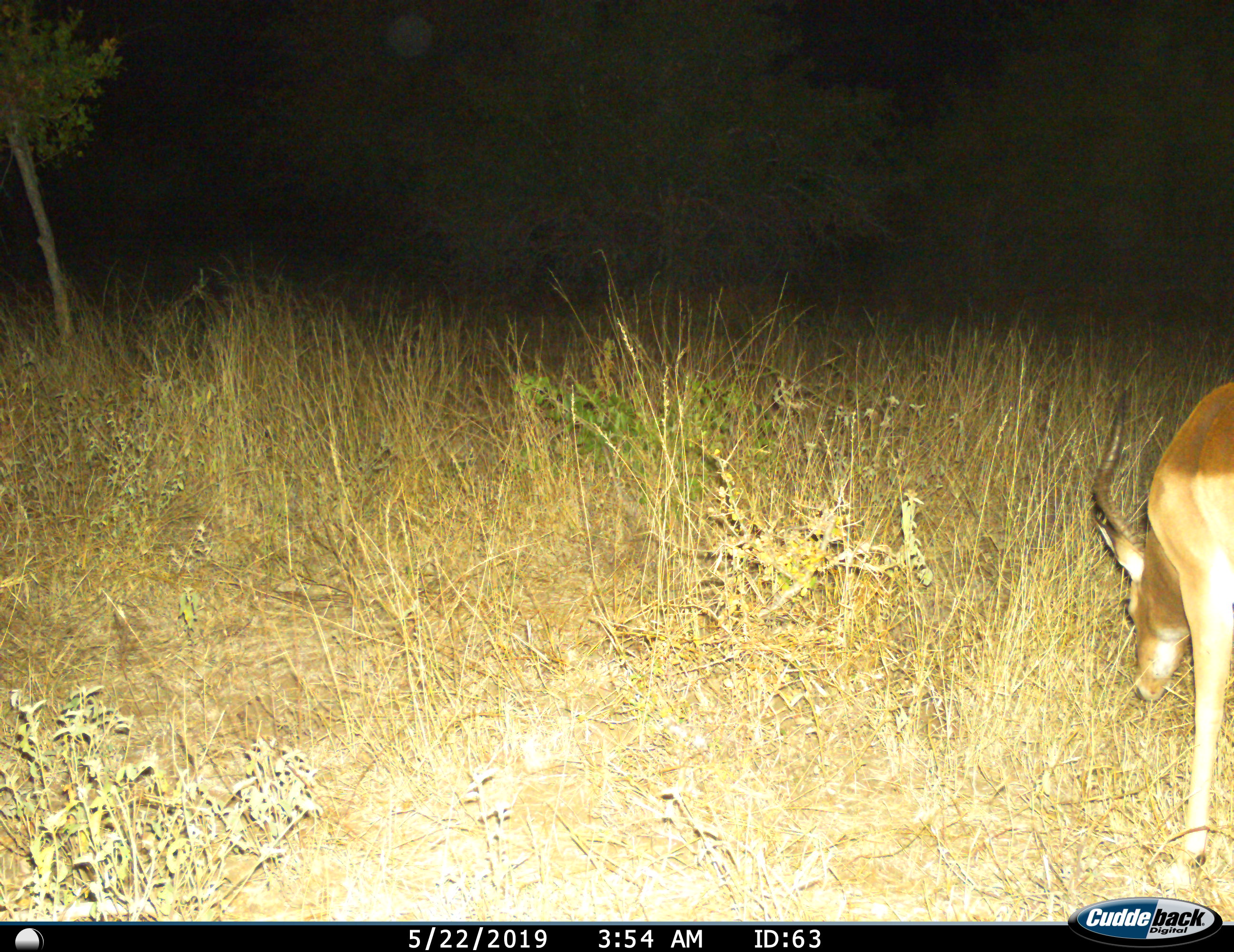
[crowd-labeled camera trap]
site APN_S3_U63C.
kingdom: Animalia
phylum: Chordata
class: Mammalia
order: Artiodactyla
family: Bovidae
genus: Aepyceros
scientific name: Aepyceros melampus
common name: impala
Impala (Aepyceros melampus), count 1. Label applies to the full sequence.